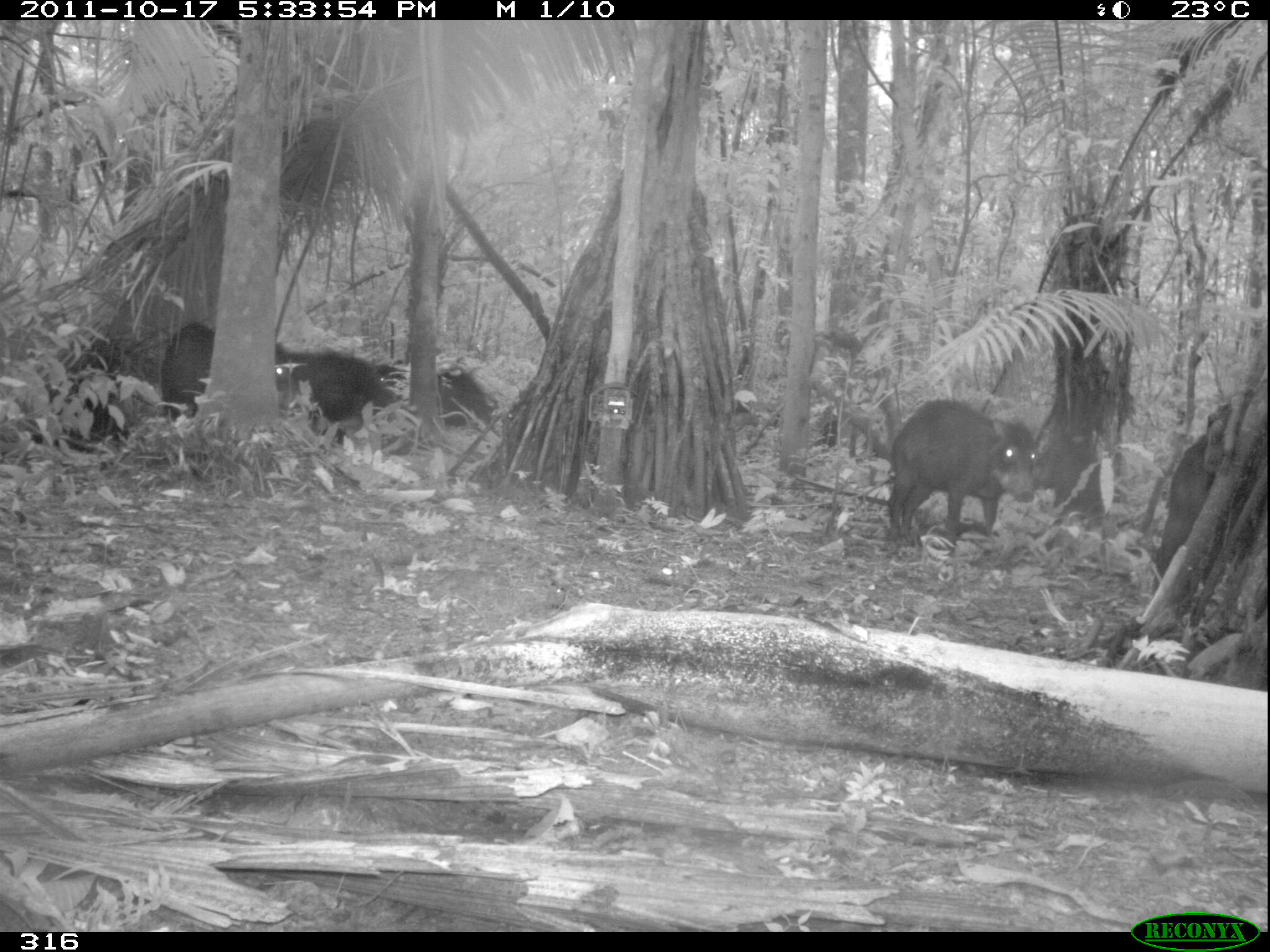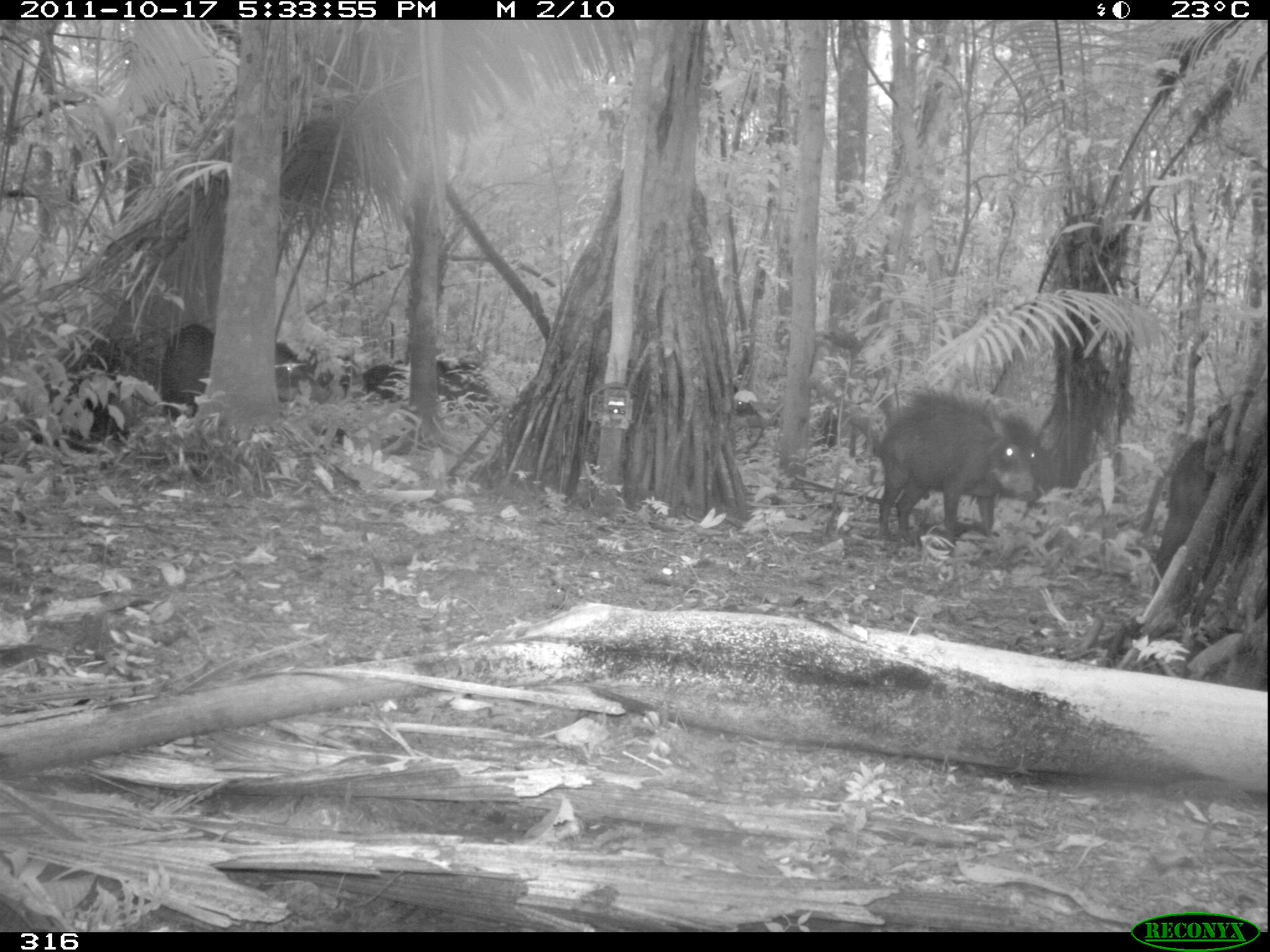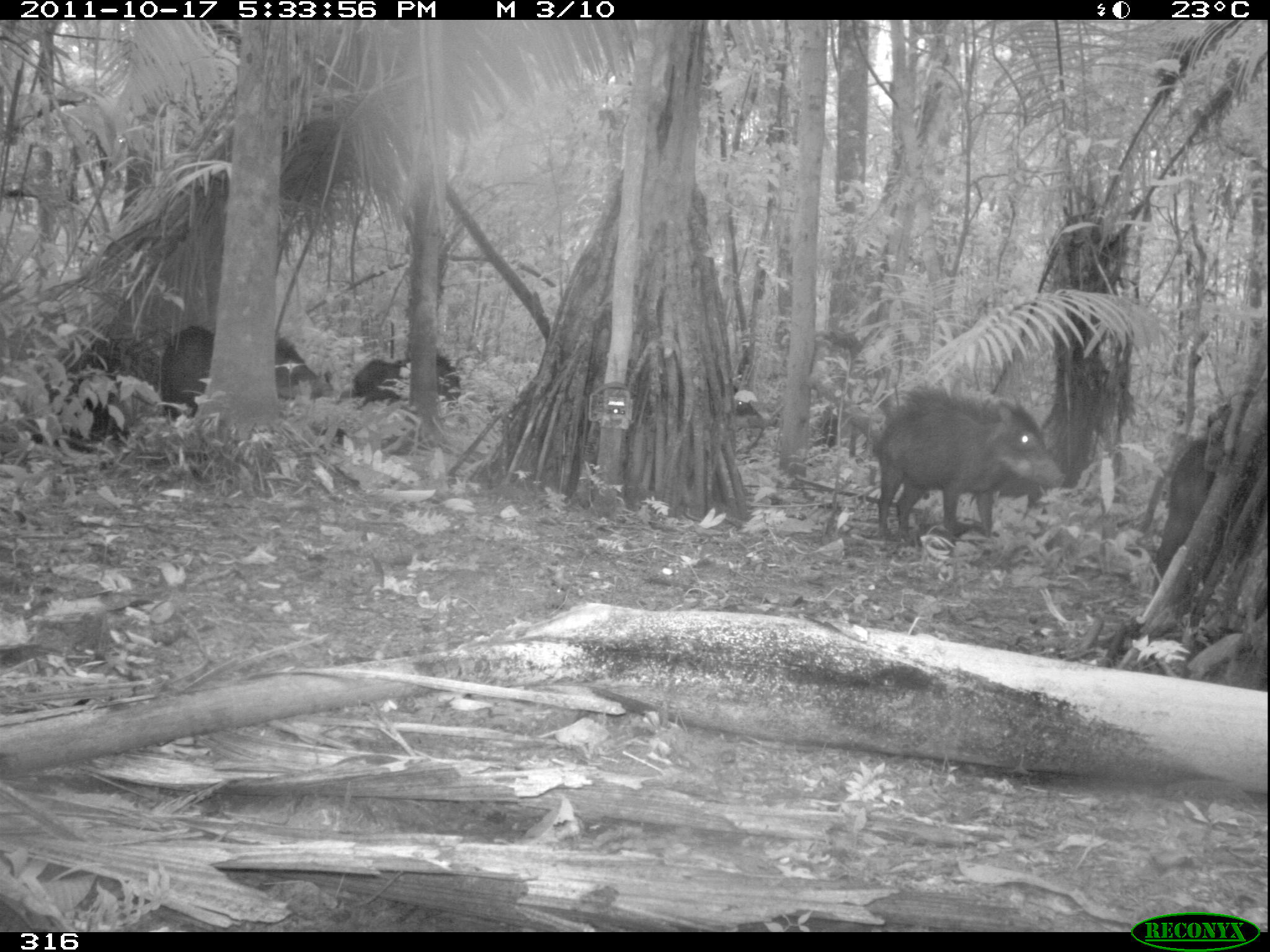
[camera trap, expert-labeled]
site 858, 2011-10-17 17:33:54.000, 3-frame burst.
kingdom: Animalia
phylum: Chordata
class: Mammalia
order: Artiodactyla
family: Tayassuidae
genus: Tayassu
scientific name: Tayassu pecari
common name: white-lipped peccary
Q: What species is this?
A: Tayassu pecari (white-lipped peccary).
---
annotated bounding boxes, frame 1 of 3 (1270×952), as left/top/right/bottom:
tayassu pecari: 883/395/1039/562; 9/335/175/453; 158/318/296/424; 1144/425/1225/603; 275/348/408/451; 360/360/495/460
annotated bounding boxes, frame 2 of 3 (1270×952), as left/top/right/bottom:
tayassu pecari: 872/398/1037/554; 153/322/334/418; 1136/430/1217/600; 358/356/493/405